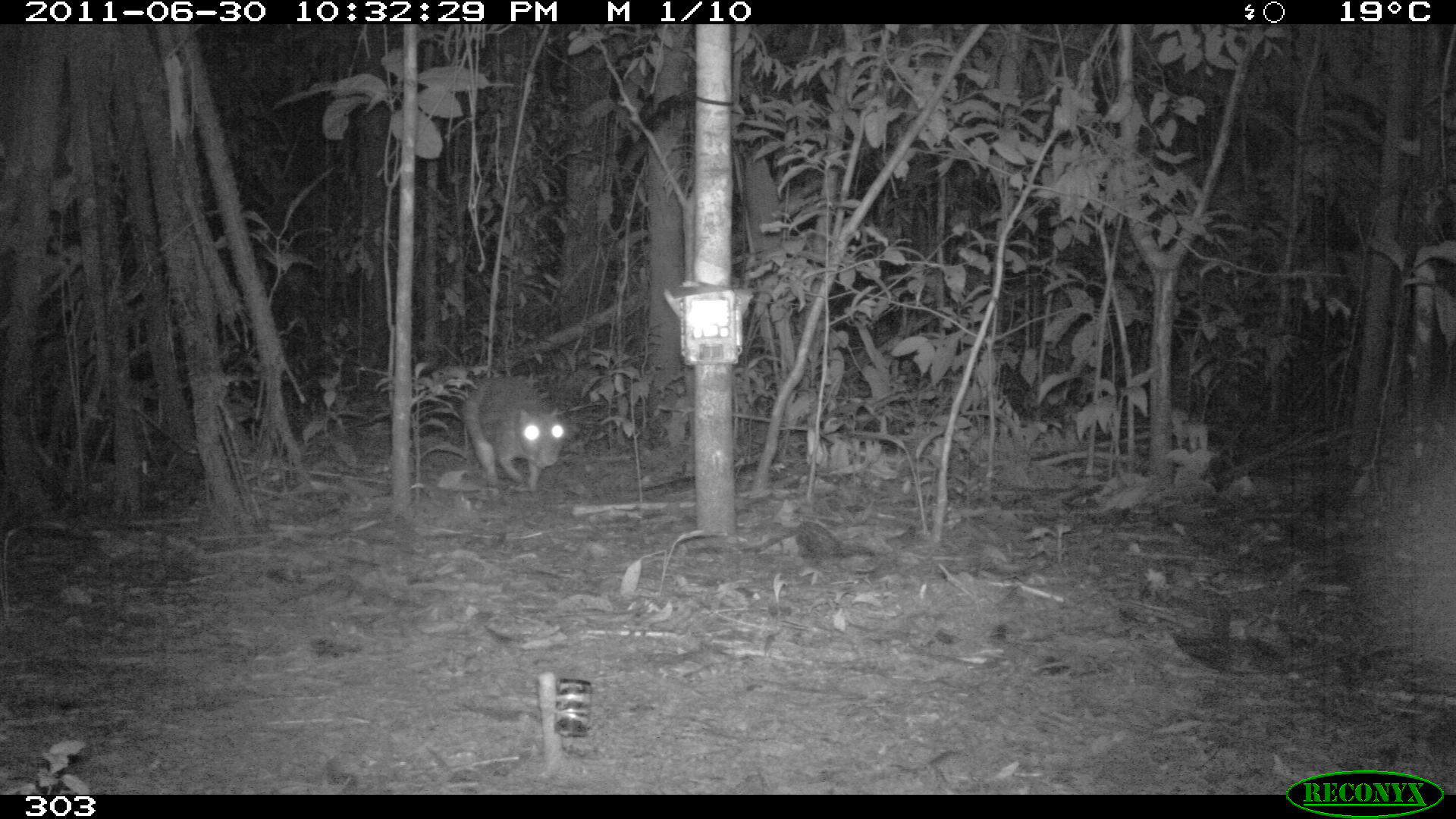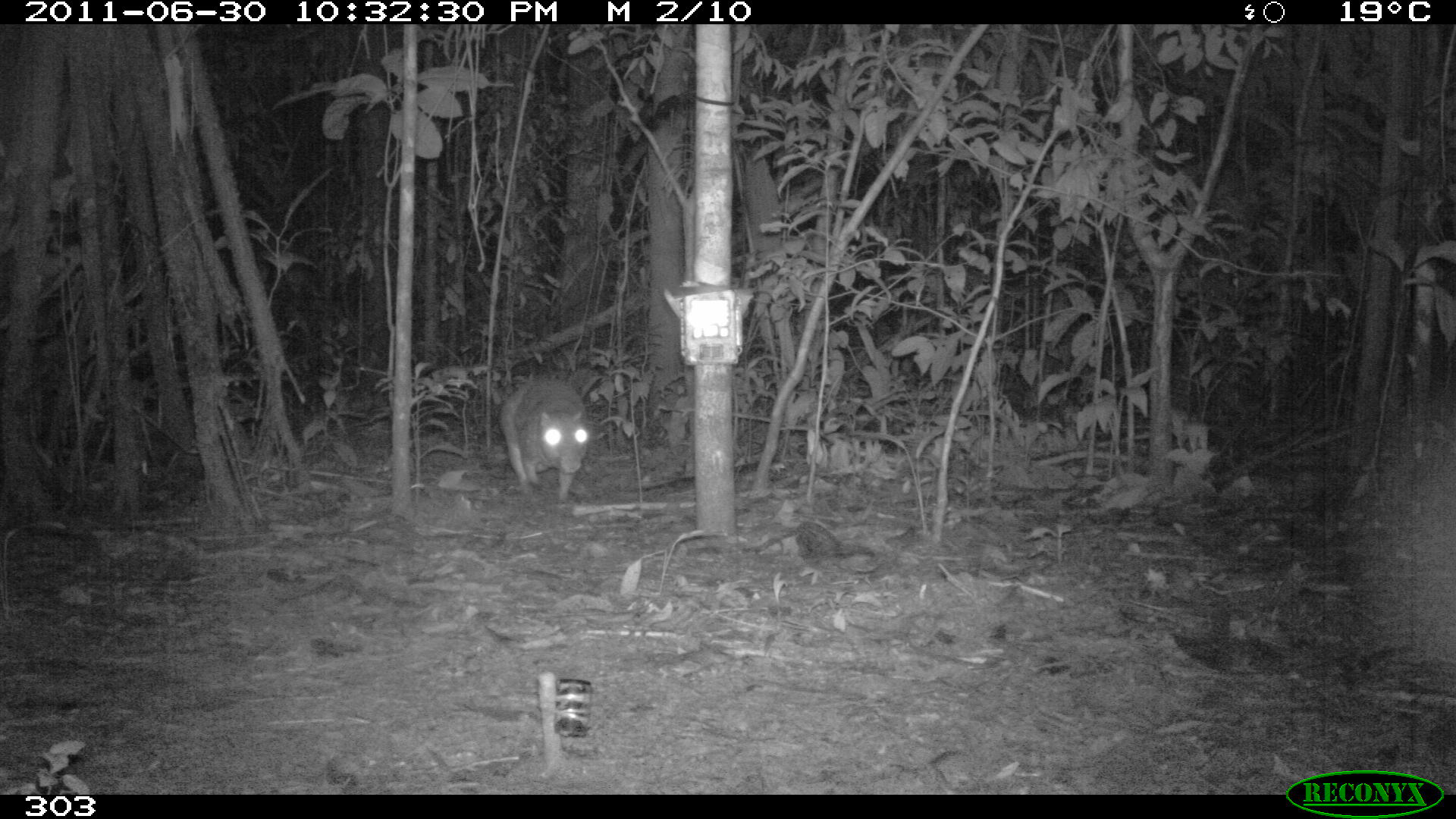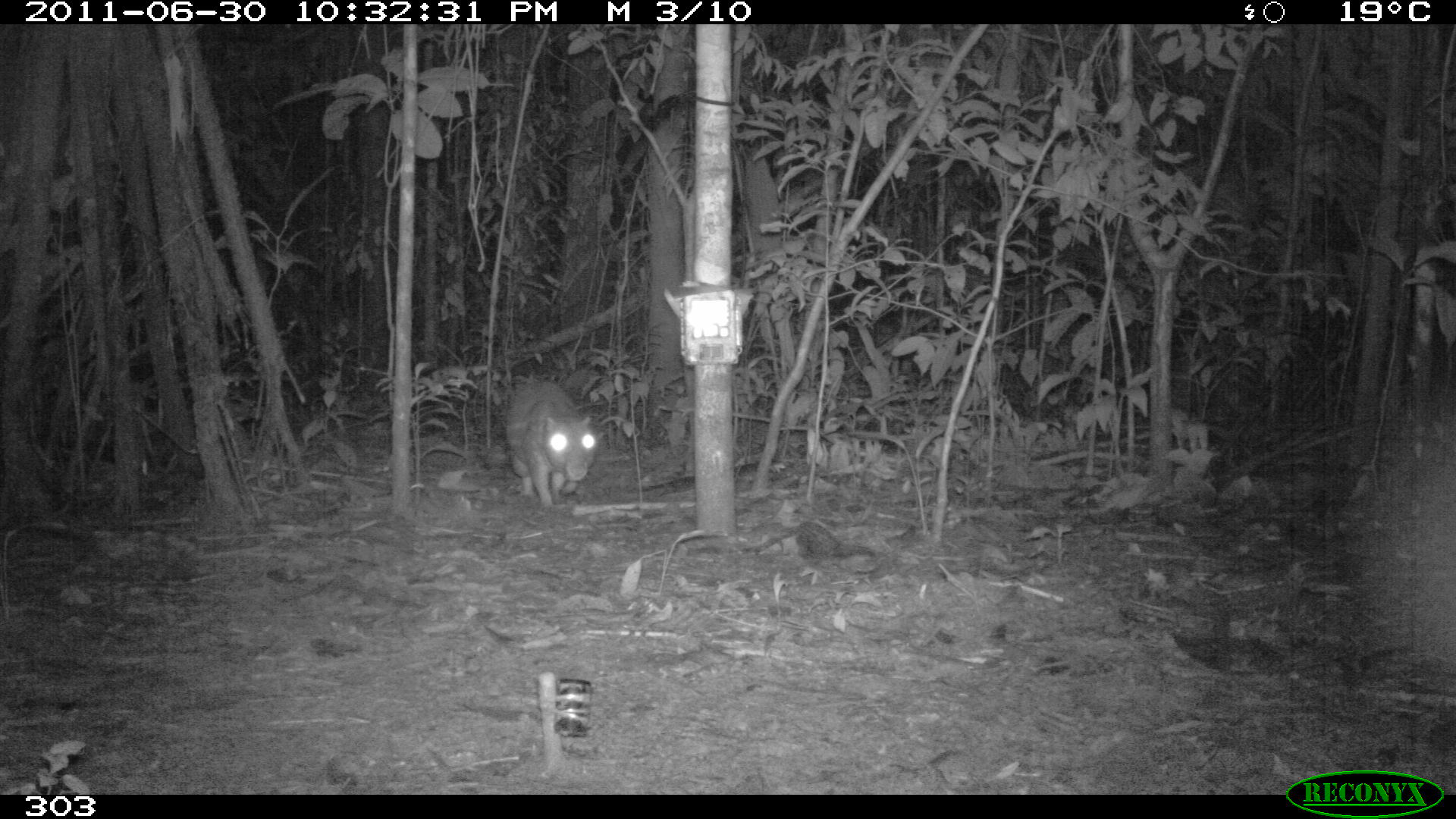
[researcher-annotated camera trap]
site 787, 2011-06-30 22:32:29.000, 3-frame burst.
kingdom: Animalia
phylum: Chordata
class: Mammalia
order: Rodentia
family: Cuniculidae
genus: Cuniculus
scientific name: Cuniculus paca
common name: spotted paca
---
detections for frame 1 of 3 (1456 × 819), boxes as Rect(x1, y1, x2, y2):
cuniculus paca: Rect(458, 373, 569, 492)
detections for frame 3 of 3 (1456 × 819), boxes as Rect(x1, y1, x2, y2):
cuniculus paca: Rect(505, 378, 597, 509)